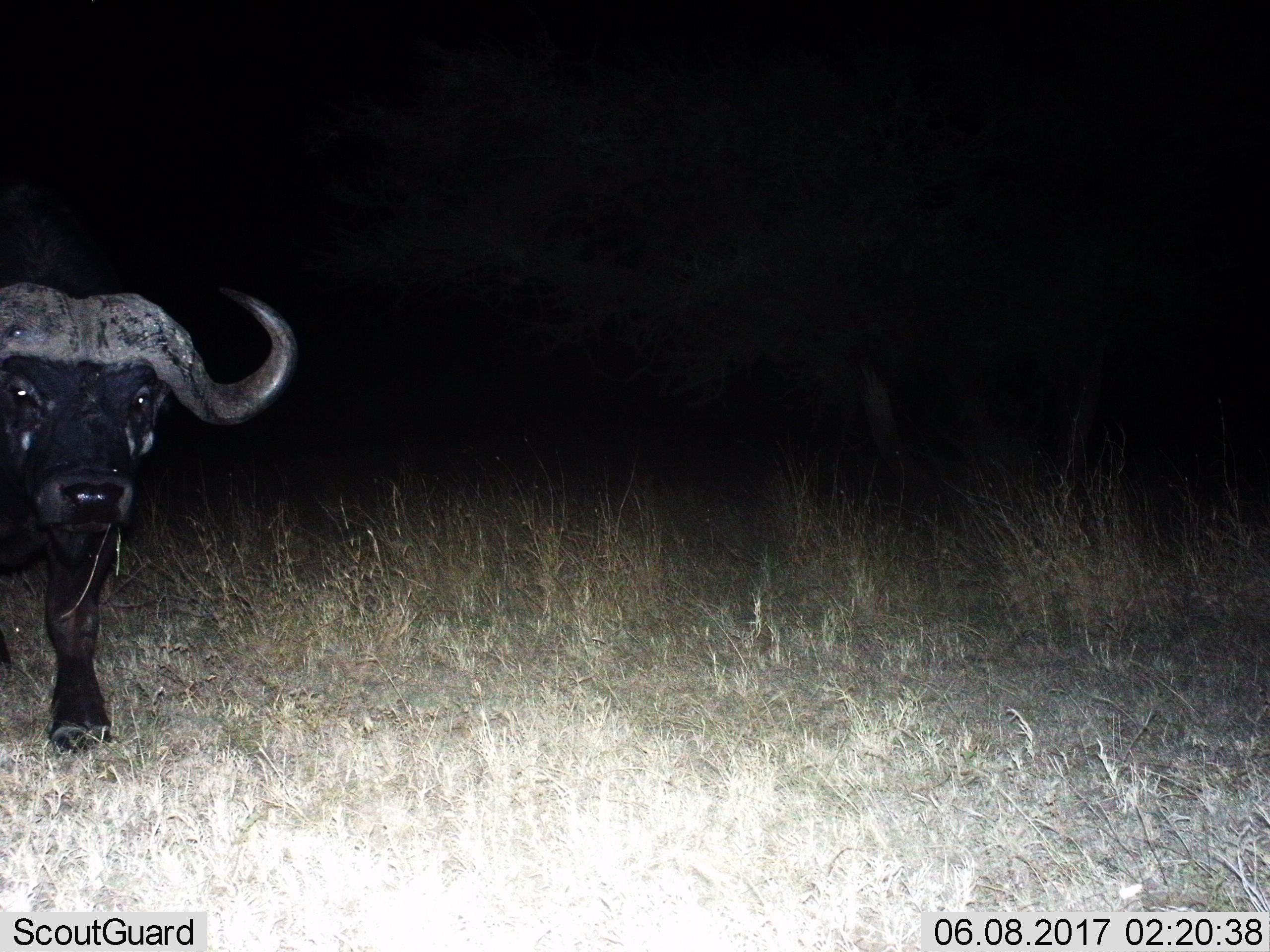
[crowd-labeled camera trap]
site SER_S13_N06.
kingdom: Animalia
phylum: Chordata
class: Mammalia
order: Artiodactyla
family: Bovidae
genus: Syncerus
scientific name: Syncerus caffer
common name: african buffalo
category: buffalo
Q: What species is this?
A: Buffalo (african buffalo) (Syncerus caffer).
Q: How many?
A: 1.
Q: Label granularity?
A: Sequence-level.